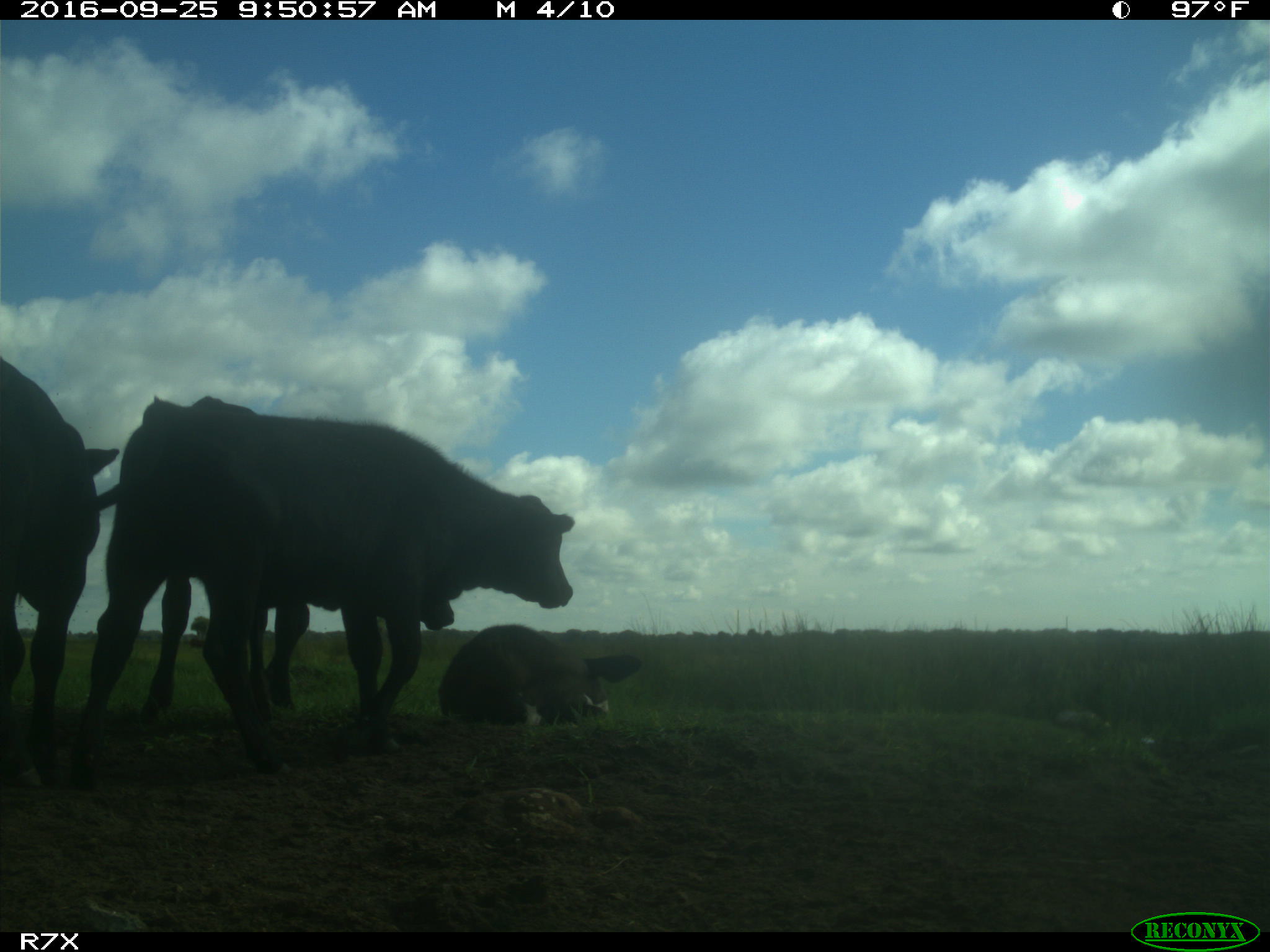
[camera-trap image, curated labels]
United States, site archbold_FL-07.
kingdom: Animalia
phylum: Chordata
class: Mammalia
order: Artiodactyla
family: Bovidae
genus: Bos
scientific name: Bos taurus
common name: domestic cow